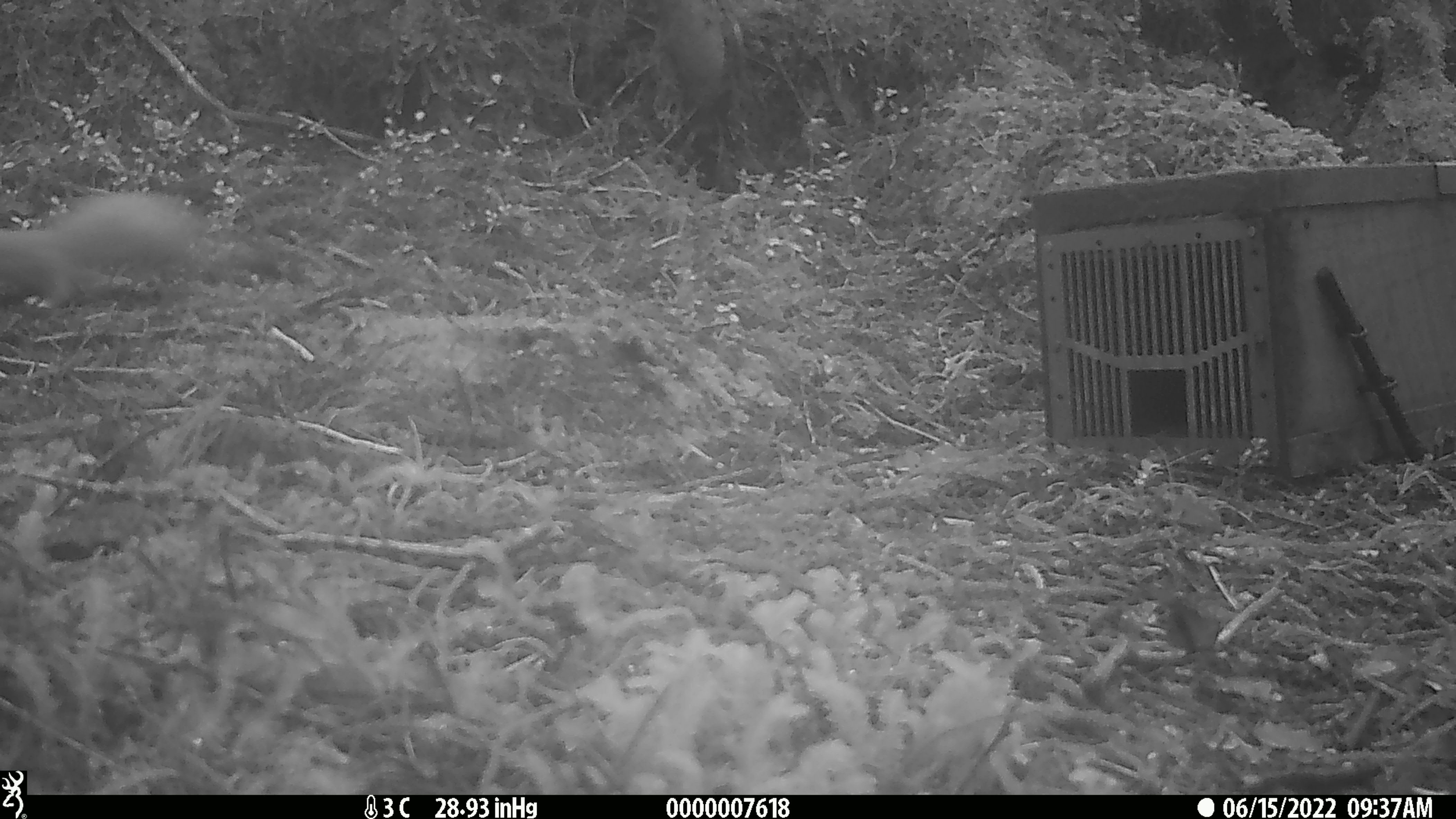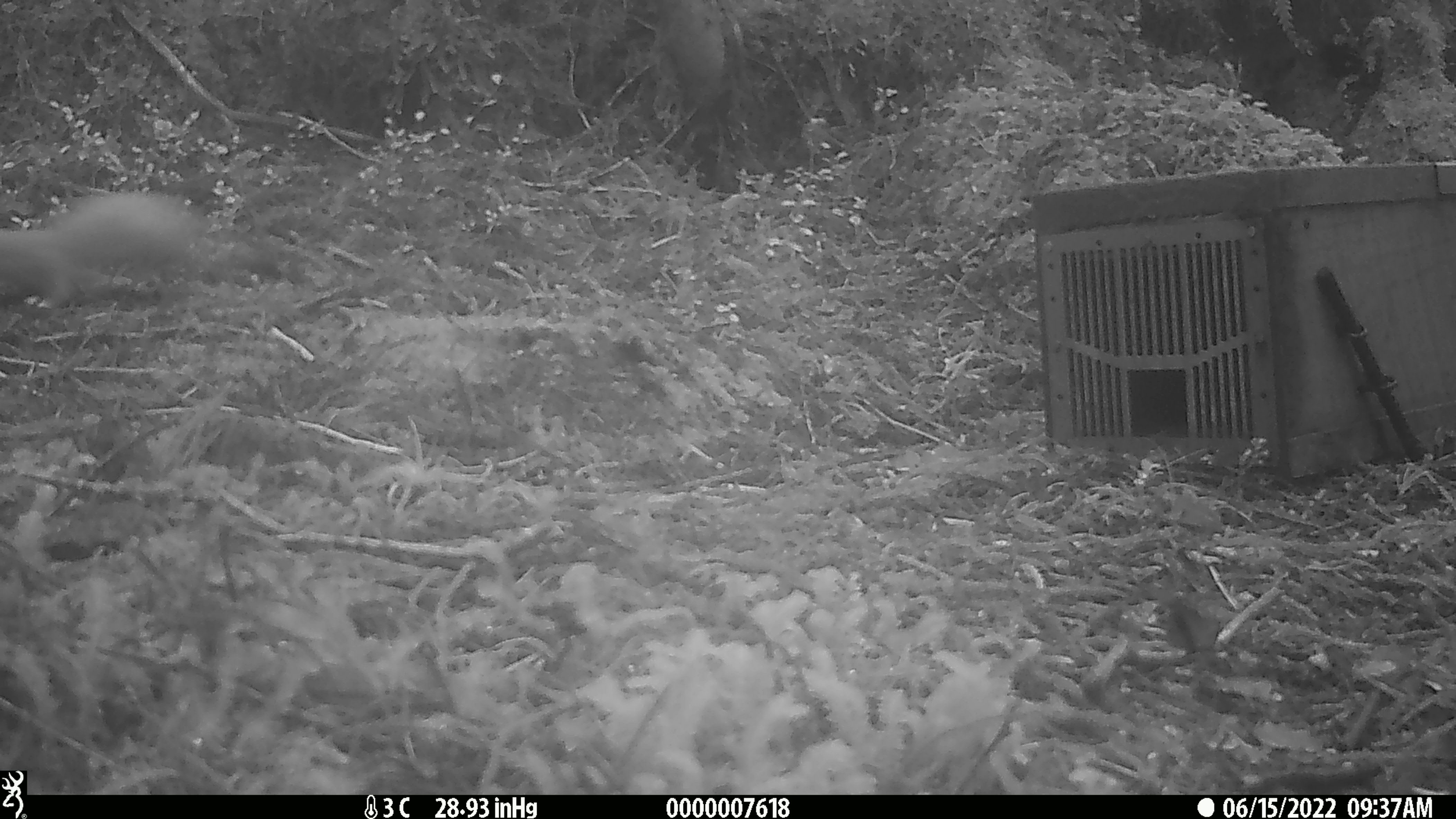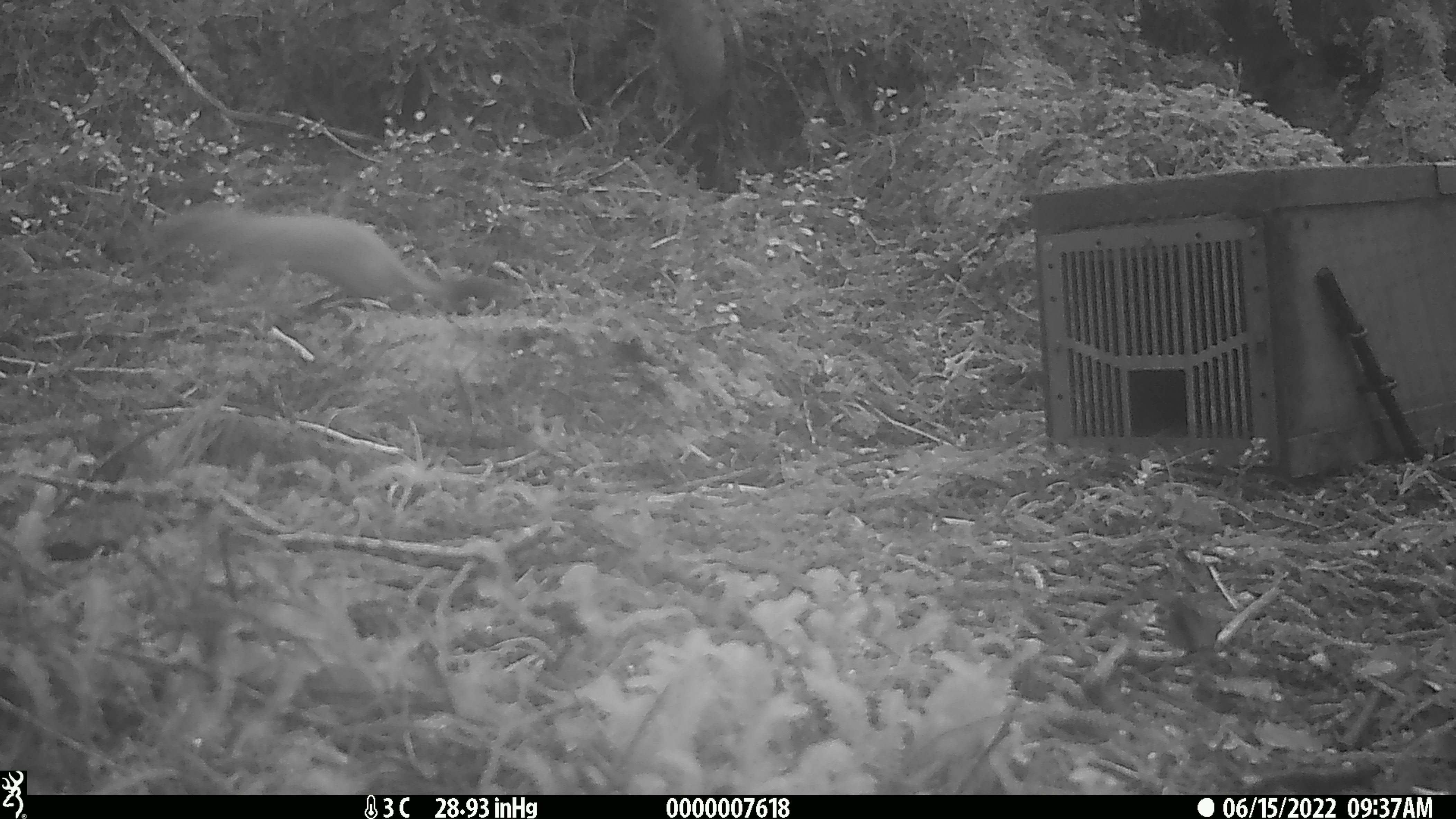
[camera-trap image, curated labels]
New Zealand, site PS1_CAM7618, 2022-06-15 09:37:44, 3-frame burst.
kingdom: Animalia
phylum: Chordata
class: Mammalia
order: Carnivora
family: Mustelidae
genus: Mustela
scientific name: Mustela erminea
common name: stoat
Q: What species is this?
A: Stoat (Mustela erminea).